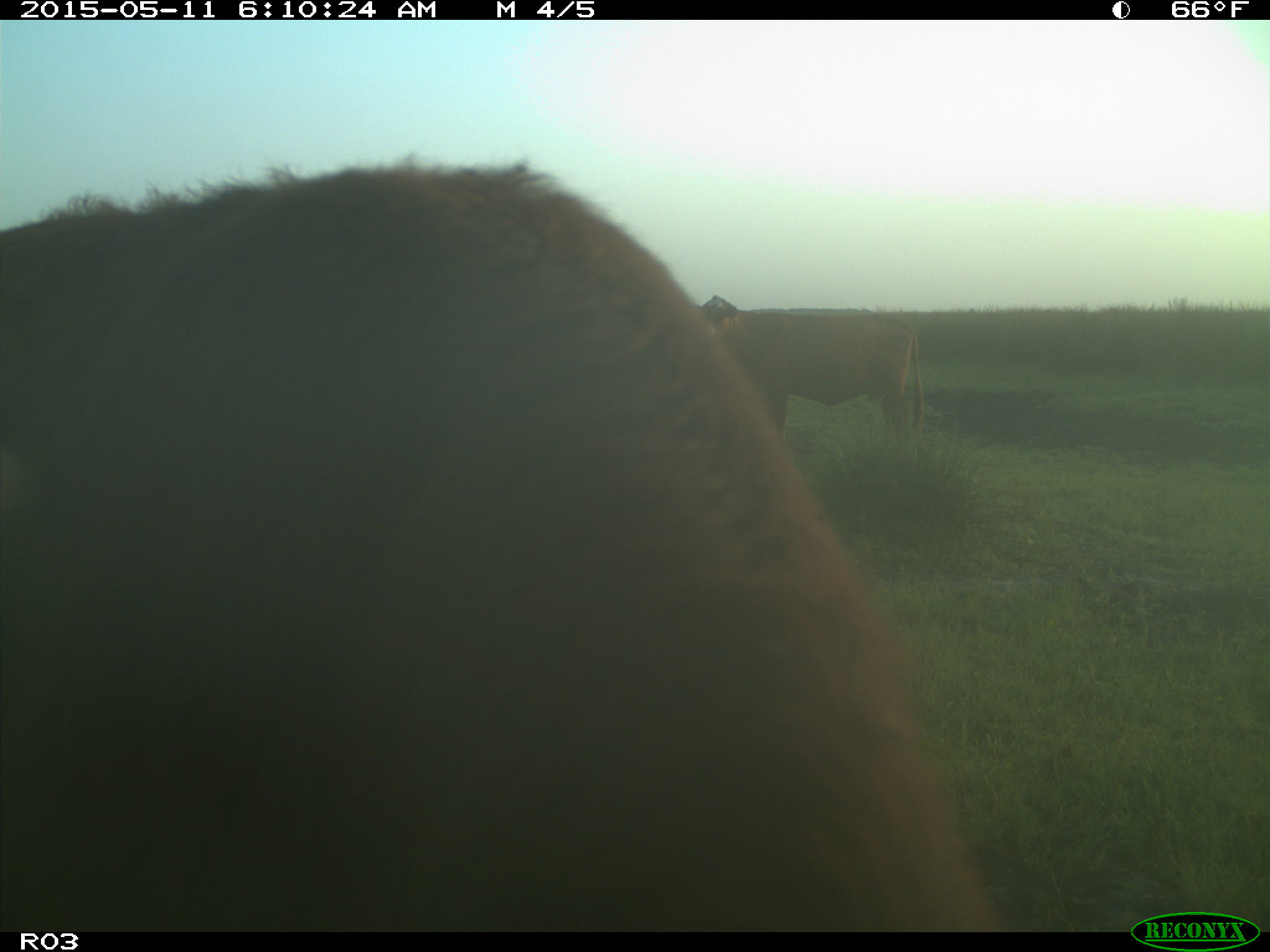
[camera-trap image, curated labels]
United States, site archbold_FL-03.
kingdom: Animalia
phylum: Chordata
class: Mammalia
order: Artiodactyla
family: Bovidae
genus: Bos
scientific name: Bos taurus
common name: domestic cow